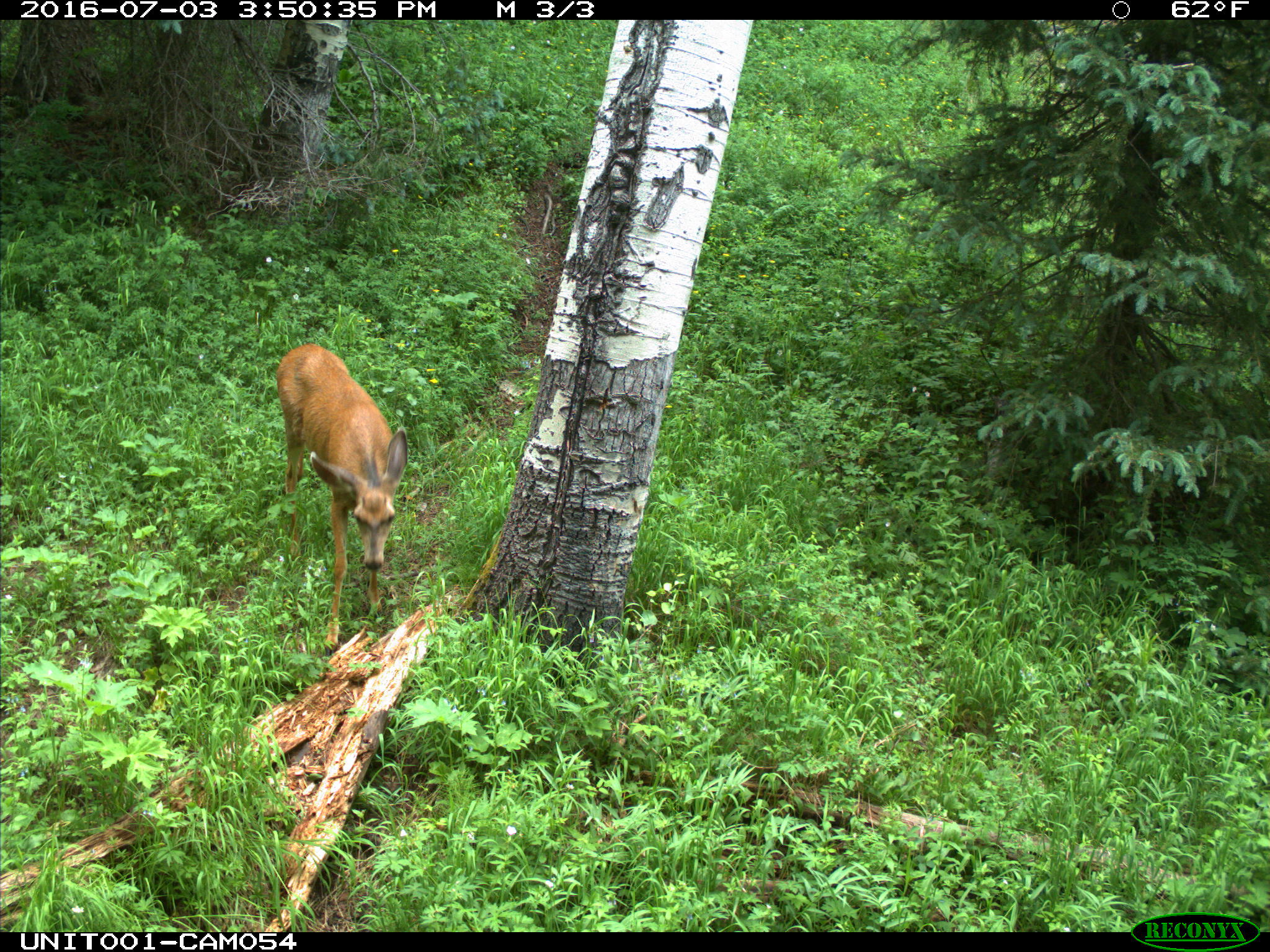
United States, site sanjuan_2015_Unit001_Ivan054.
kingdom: Animalia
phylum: Chordata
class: Mammalia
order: Artiodactyla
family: Cervidae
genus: Odocoileus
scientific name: Odocoileus hemionus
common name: mule deer